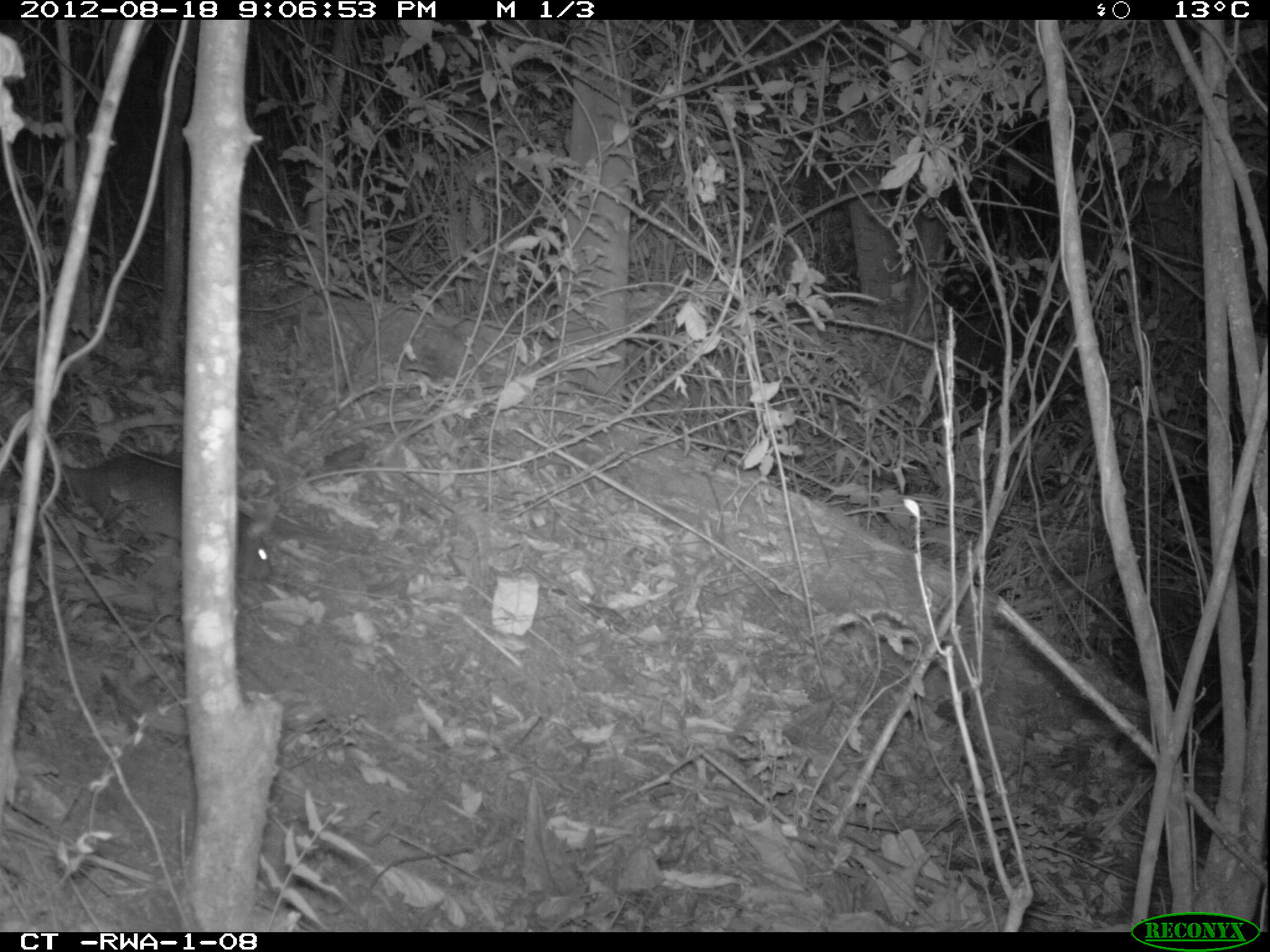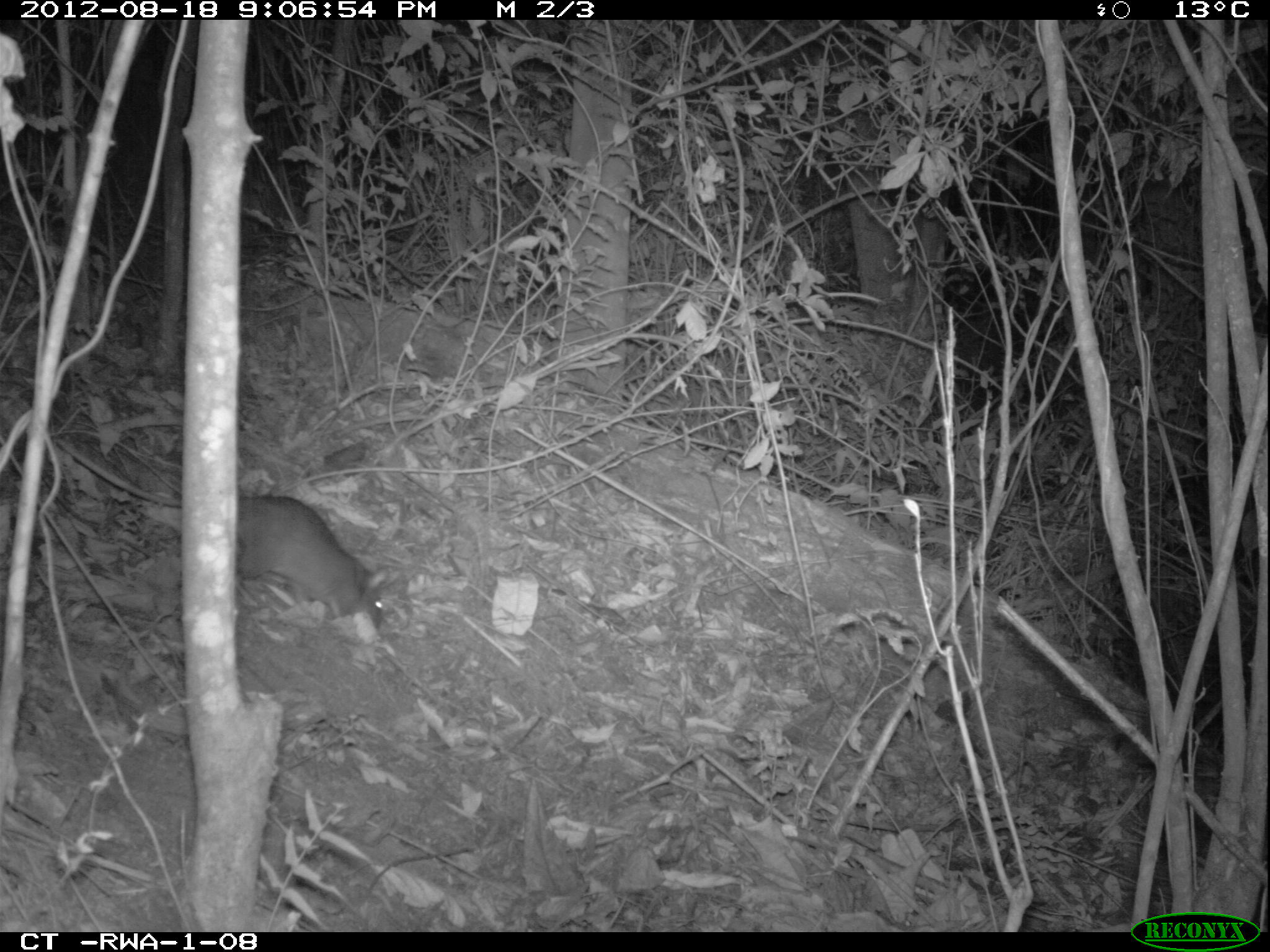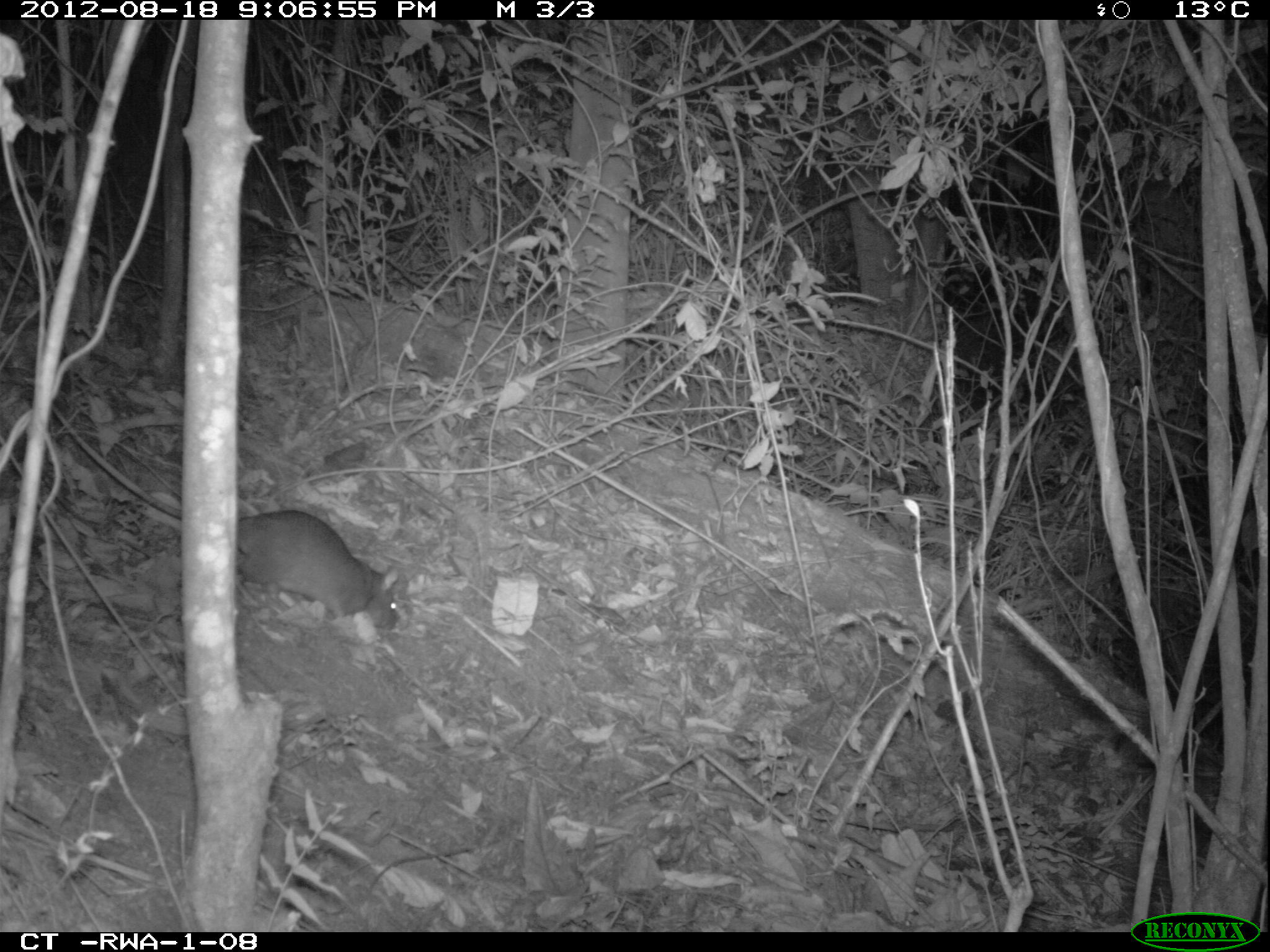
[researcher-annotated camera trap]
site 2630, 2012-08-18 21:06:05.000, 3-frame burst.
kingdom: Animalia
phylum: Chordata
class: Mammalia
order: Rodentia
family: Nesomyidae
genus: Cricetomys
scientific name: Cricetomys gambianus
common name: african giant pouched rat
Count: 1.